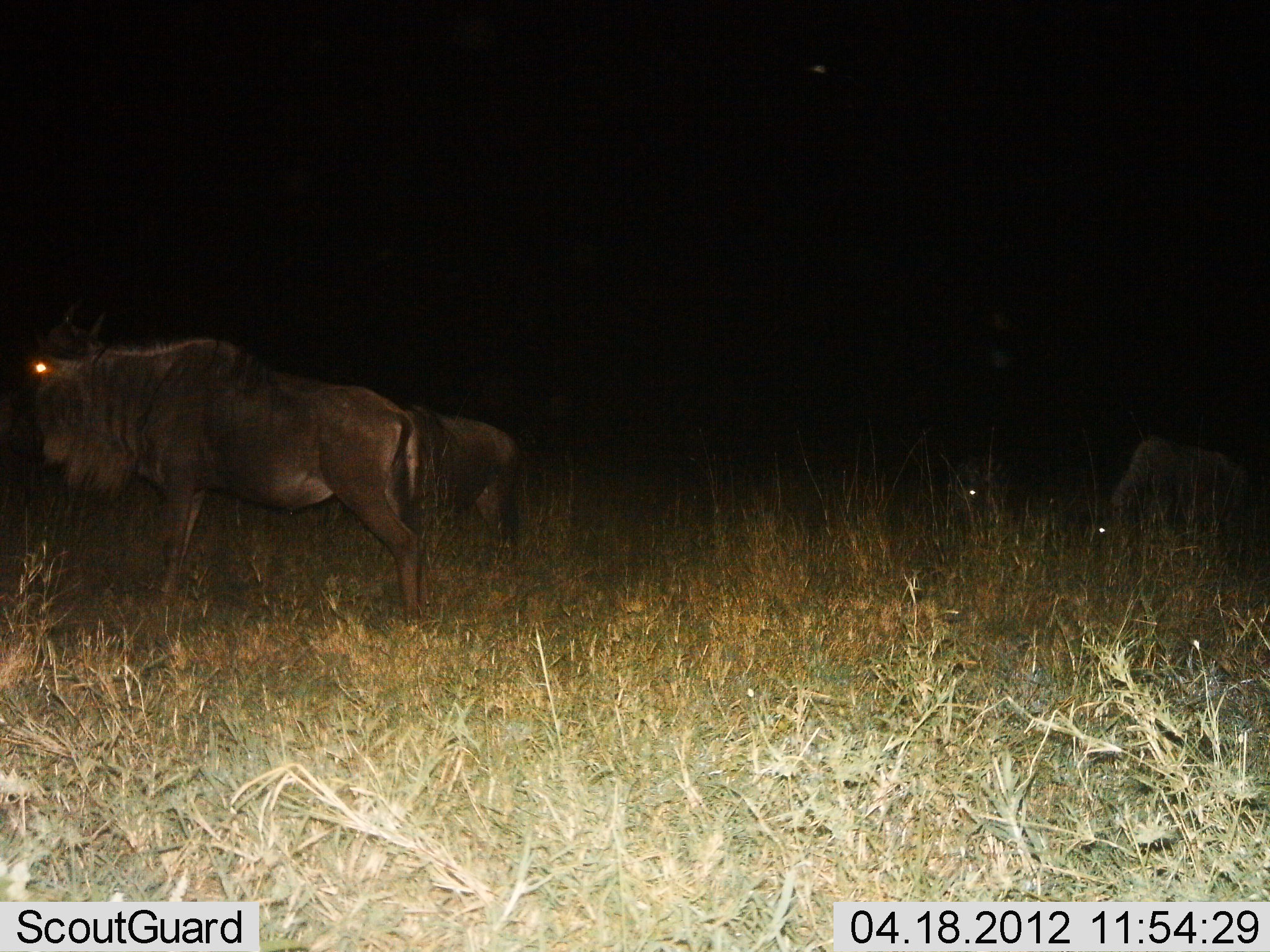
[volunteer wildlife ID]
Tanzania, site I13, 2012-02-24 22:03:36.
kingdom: Animalia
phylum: Chordata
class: Mammalia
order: Artiodactyla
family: Bovidae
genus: Connochaetes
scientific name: Connochaetes taurinus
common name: blue wildebeest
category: wildebeest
Wildebeest (blue wildebeest) (Connochaetes taurinus), count 4. Behavior (volunteer vote fractions): standing 77%, resting 4%, moving 23%, interacting 0%. Young present (vote fraction): 4%. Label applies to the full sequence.